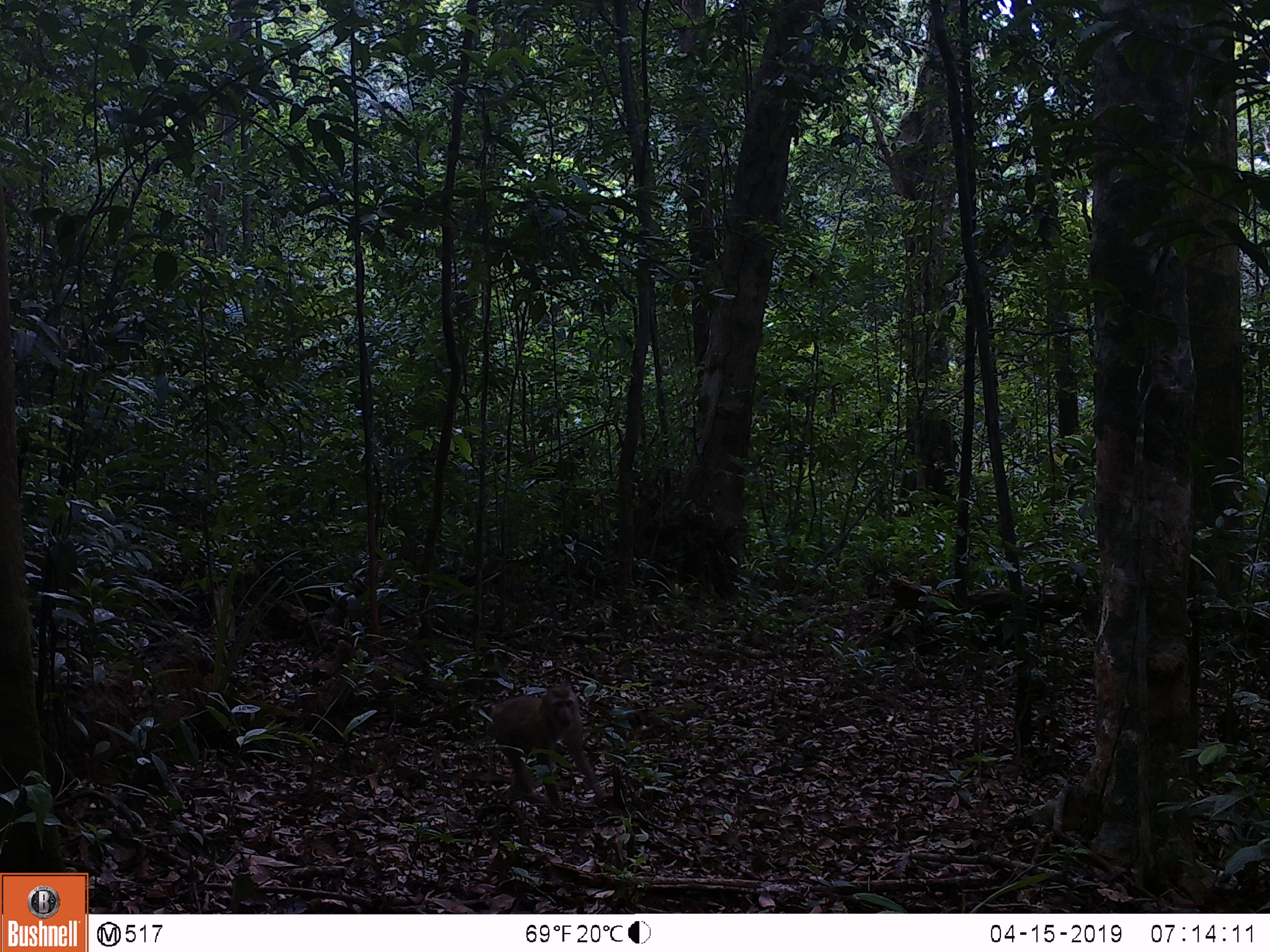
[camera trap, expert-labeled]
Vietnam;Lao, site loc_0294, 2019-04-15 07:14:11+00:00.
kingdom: Animalia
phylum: Chordata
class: Mammalia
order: Primates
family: Cercopithecidae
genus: Macaca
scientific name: Macaca nemestrina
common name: pig-tailed macaque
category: pig tailed macaque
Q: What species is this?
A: Pig tailed macaque (pig-tailed macaque) (Macaca nemestrina).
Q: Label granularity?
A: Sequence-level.